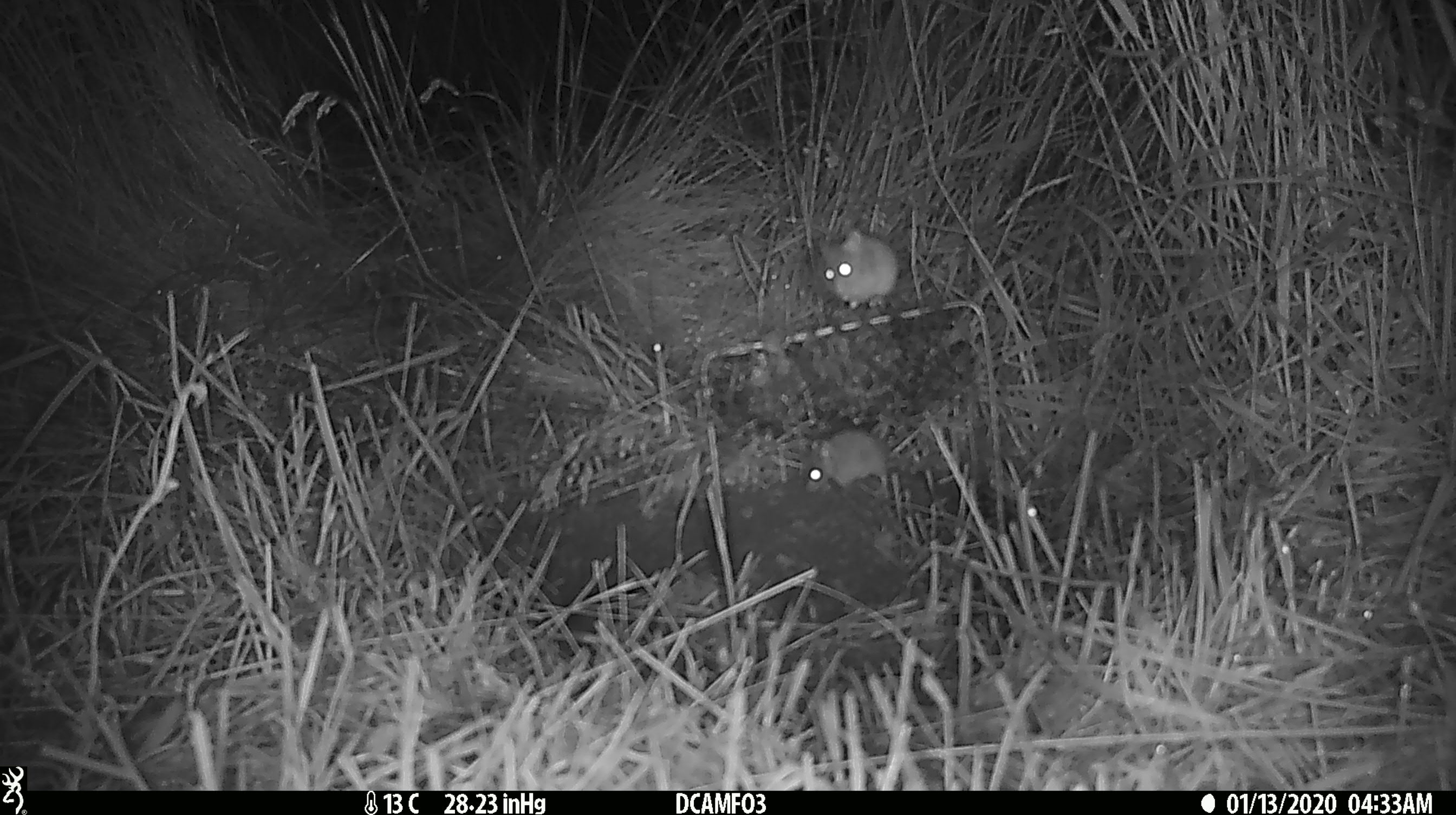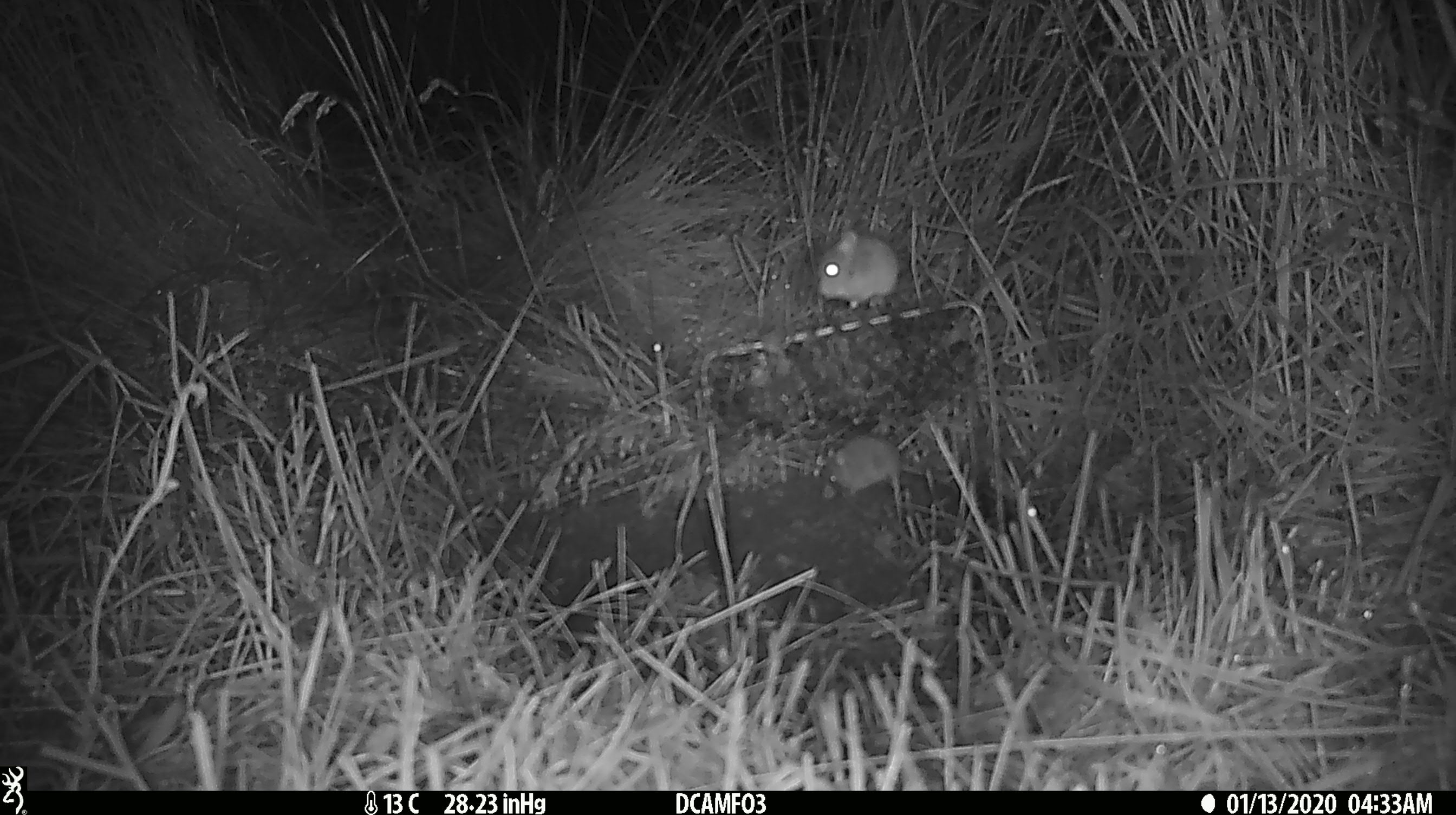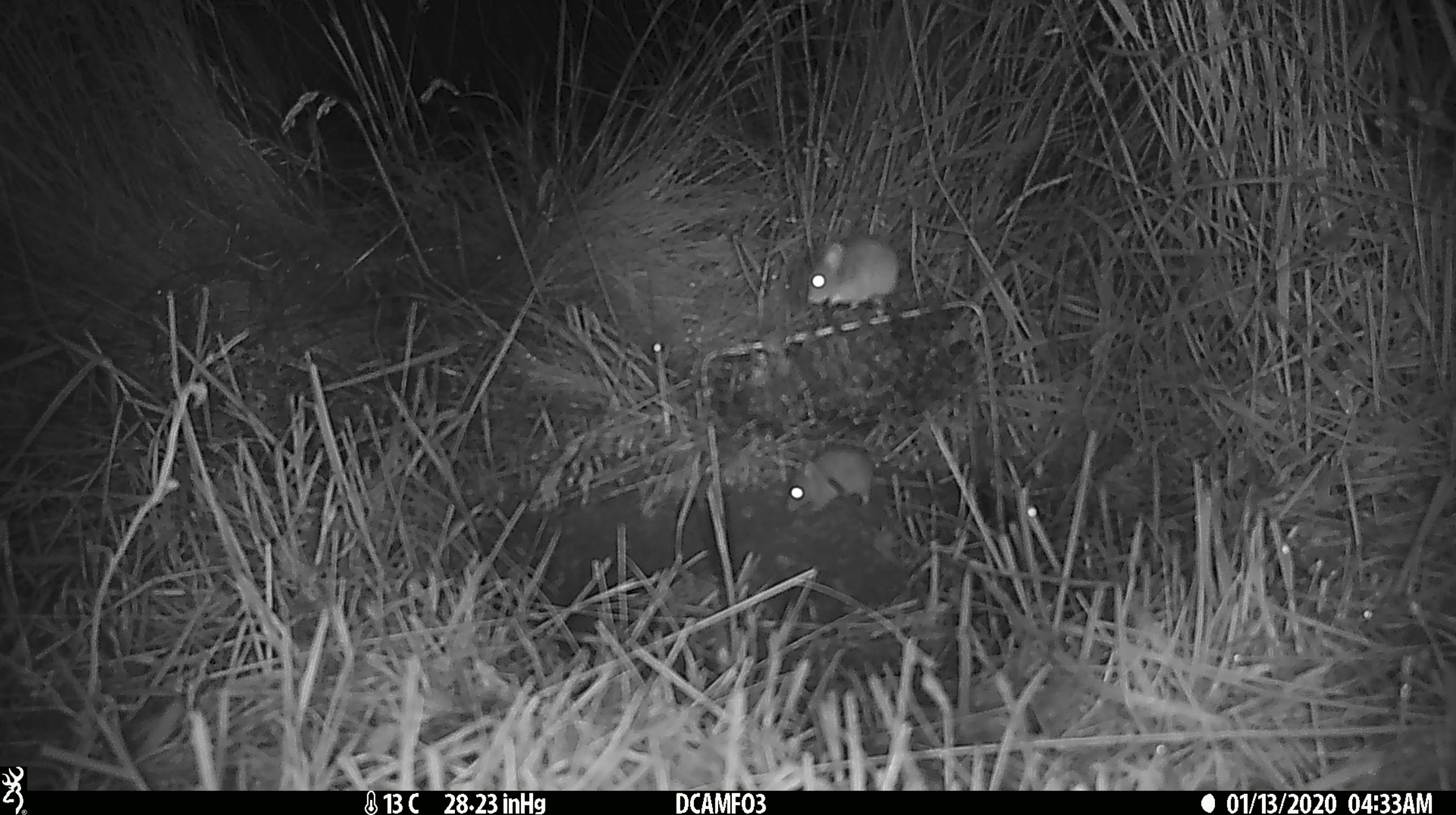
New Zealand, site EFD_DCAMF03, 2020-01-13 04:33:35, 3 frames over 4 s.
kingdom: Animalia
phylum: Chordata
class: Mammalia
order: Rodentia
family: Muridae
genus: Mus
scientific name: Mus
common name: mouse